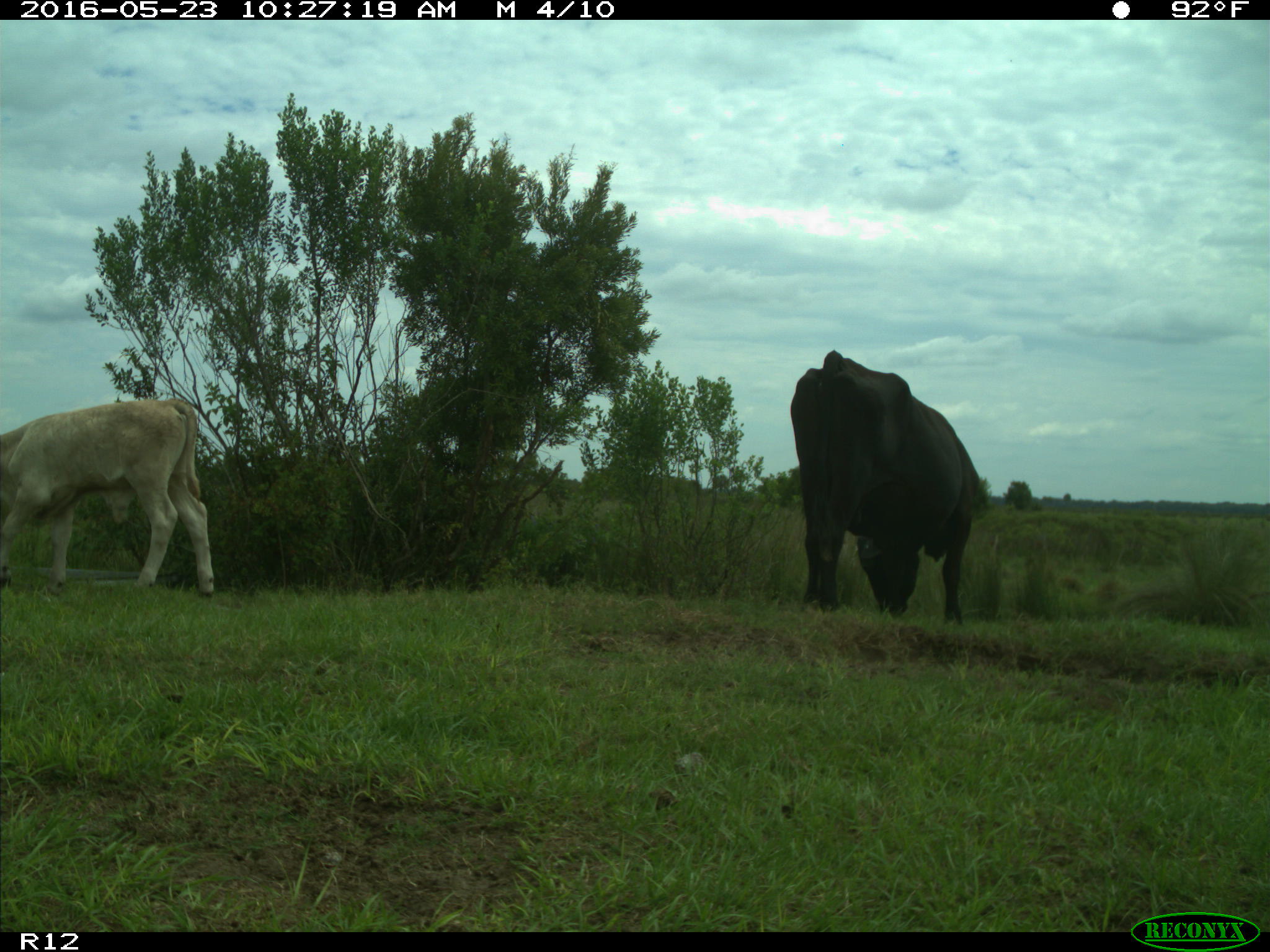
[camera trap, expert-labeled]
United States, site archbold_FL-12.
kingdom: Animalia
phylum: Chordata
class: Mammalia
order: Artiodactyla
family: Bovidae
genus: Bos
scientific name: Bos taurus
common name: domestic cow